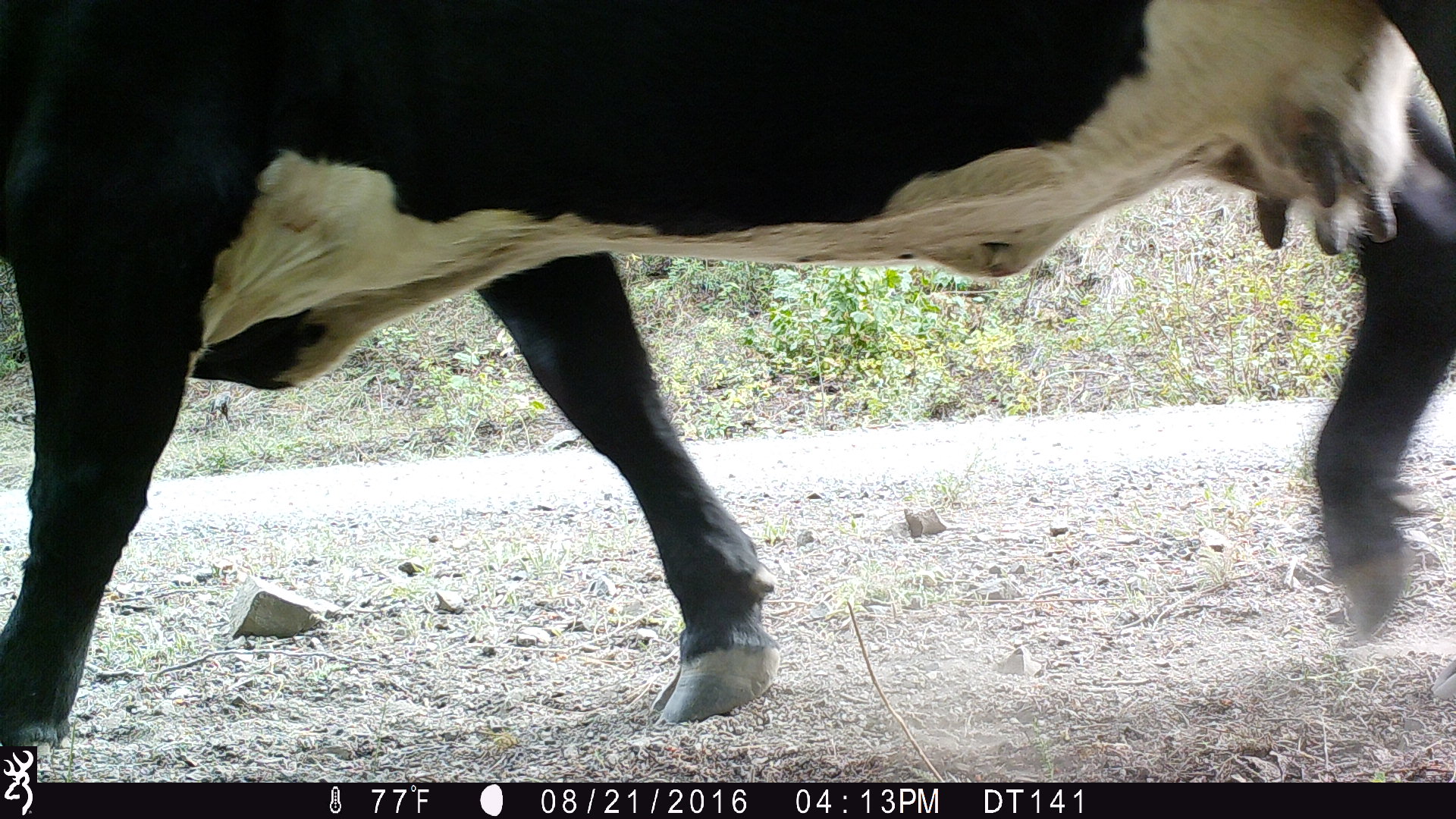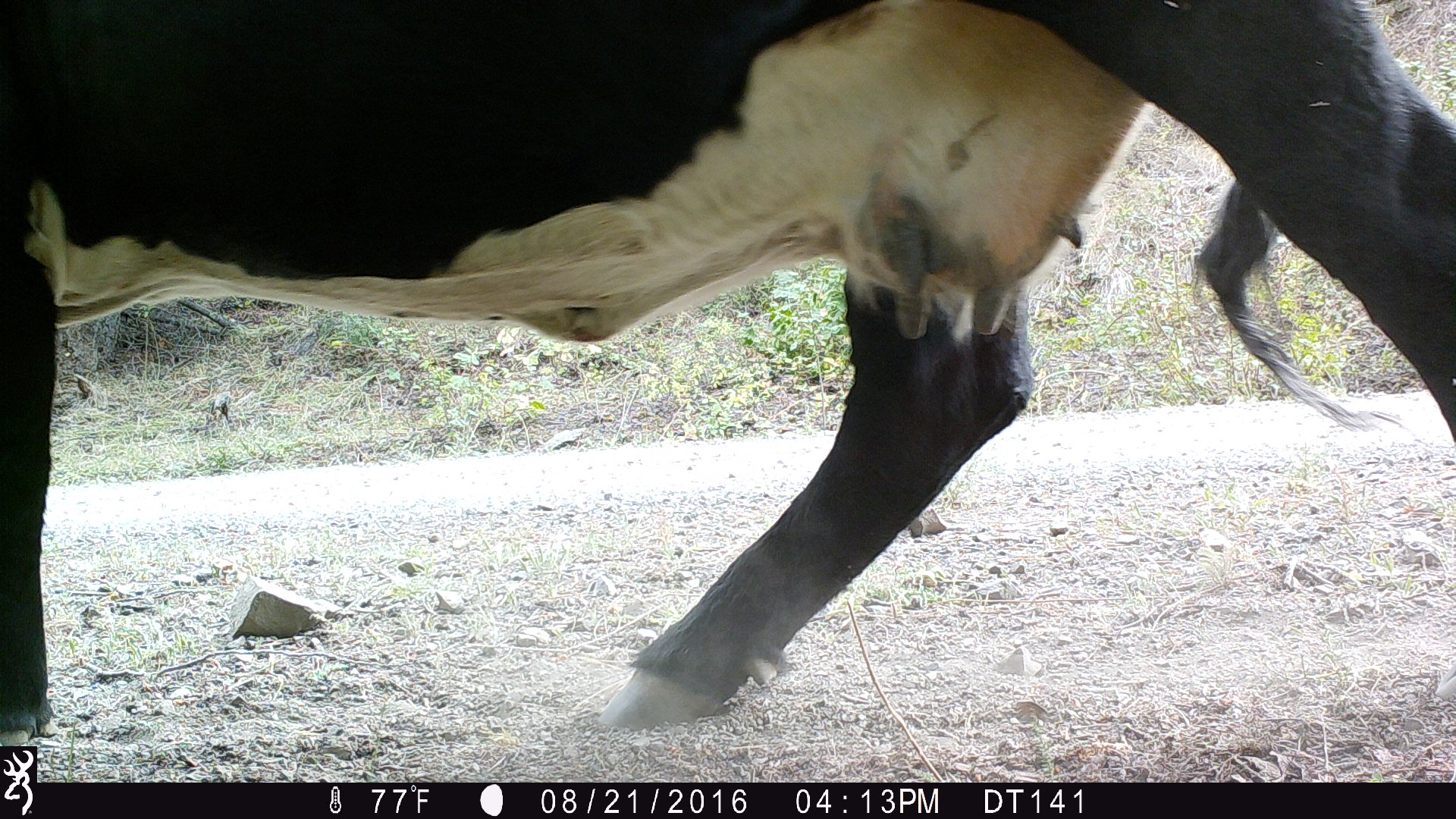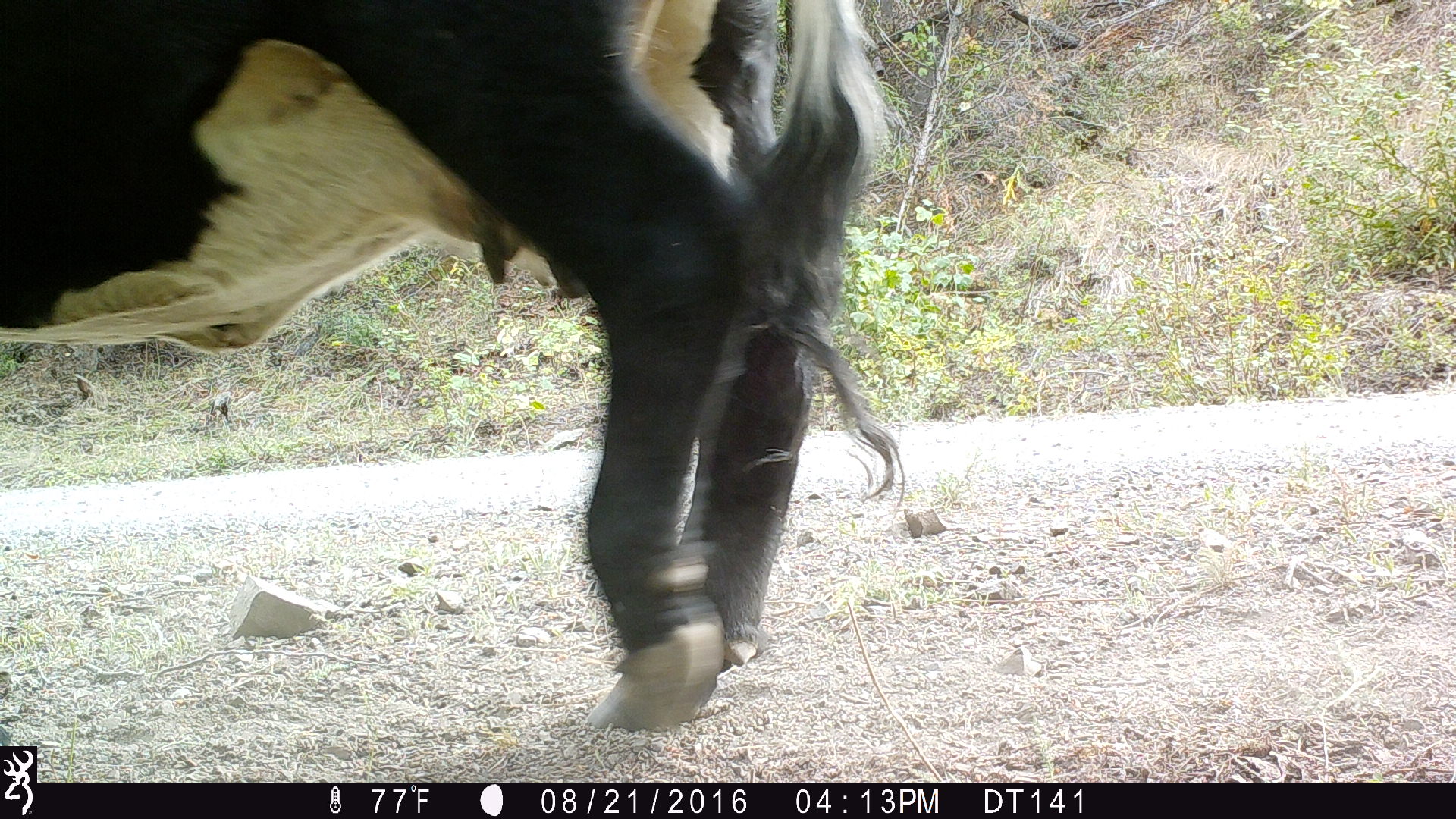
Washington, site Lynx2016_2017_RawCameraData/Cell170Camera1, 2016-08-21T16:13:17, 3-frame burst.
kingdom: Animalia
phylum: Chordata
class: Mammalia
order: Artiodactyla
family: Bovidae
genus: Bos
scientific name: Bos taurus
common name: domestic cattle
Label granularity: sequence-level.